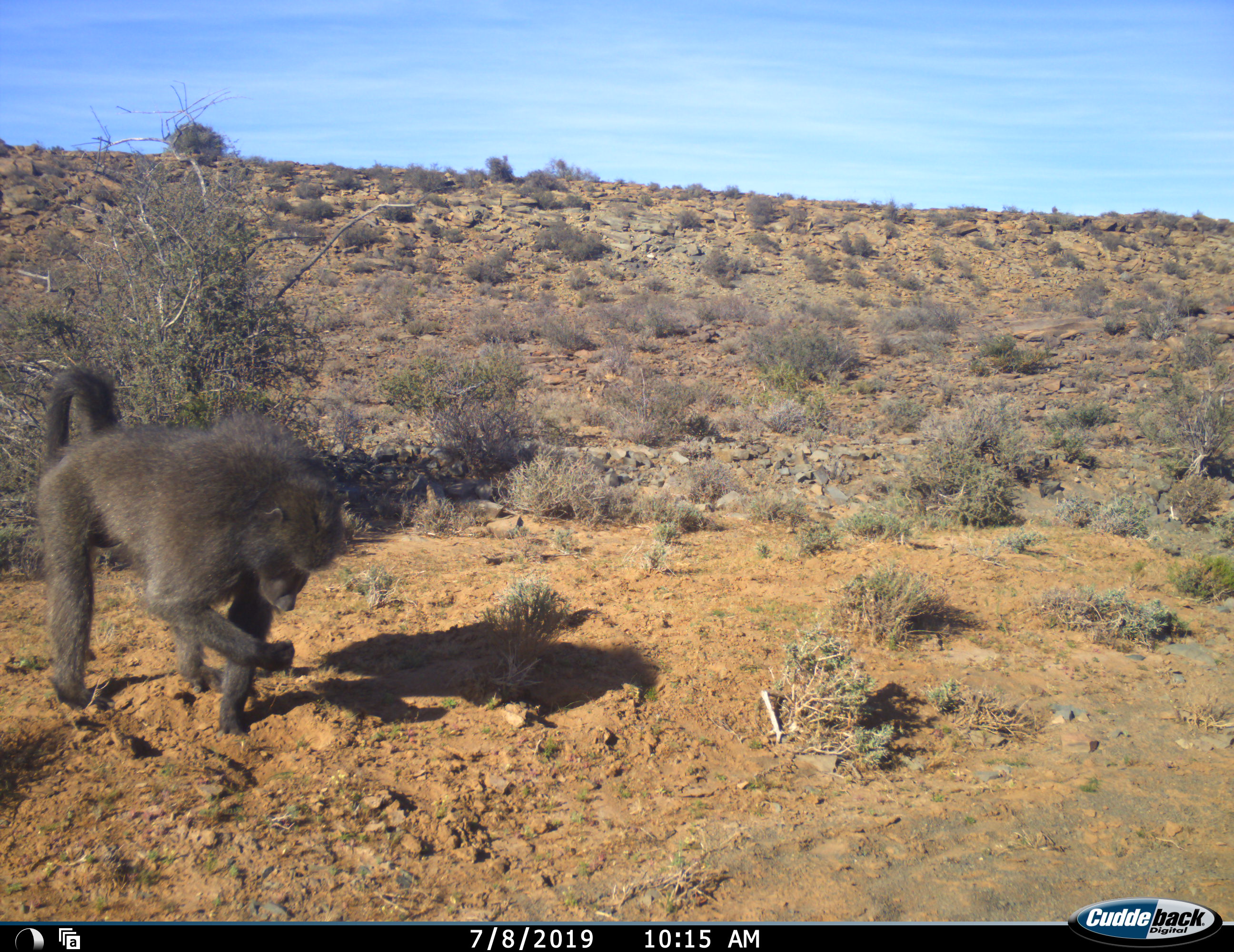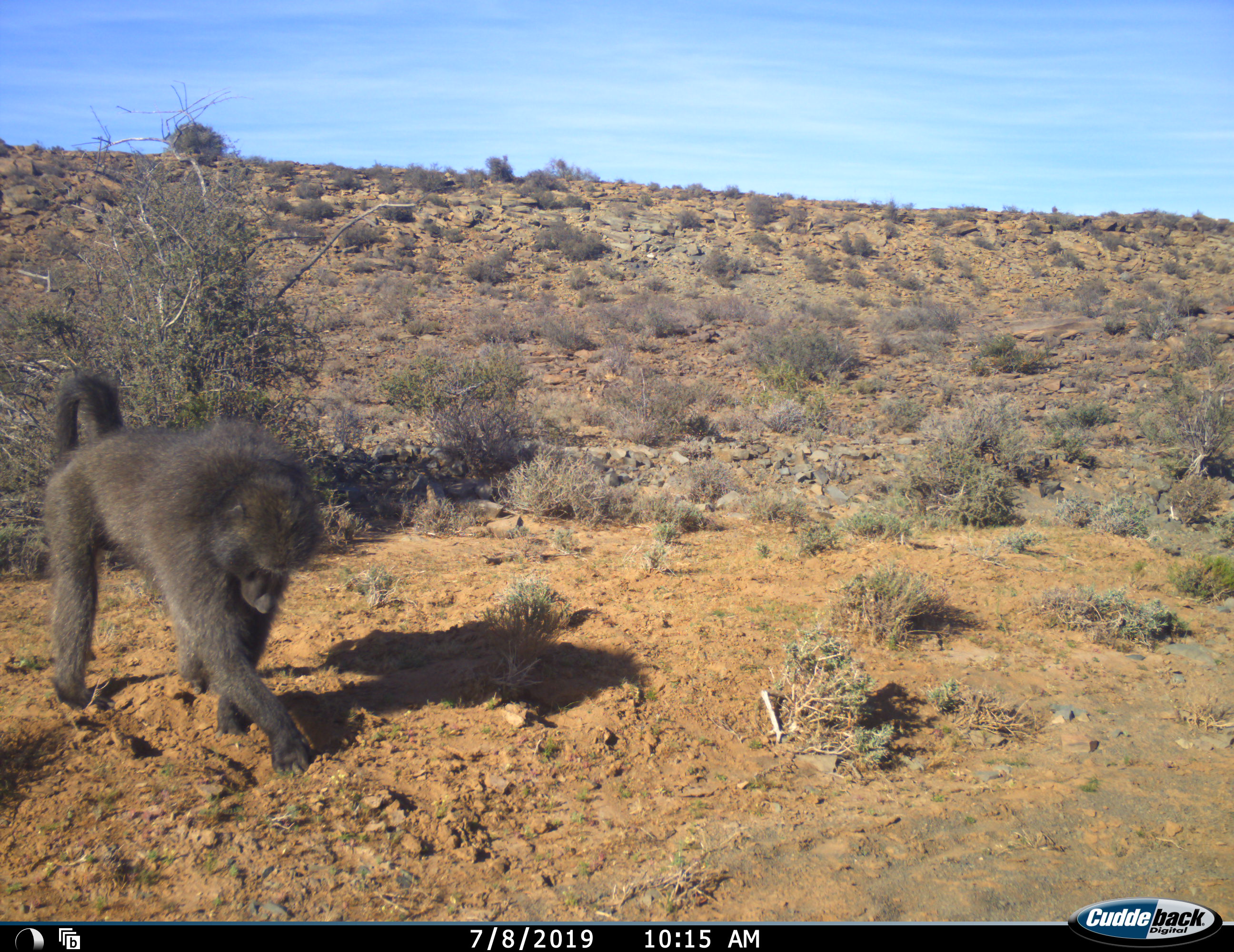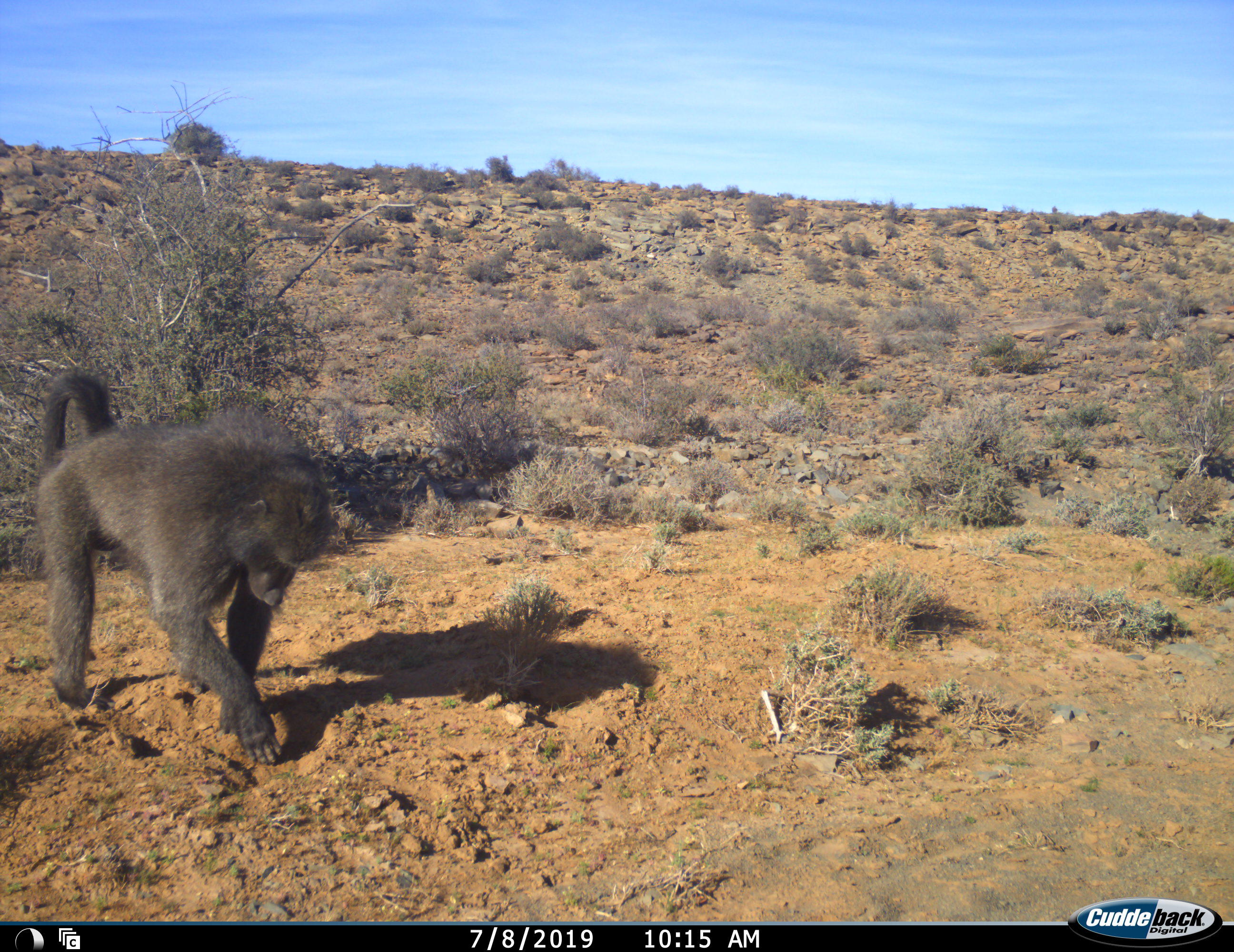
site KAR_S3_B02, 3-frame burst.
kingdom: Animalia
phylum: Chordata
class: Mammalia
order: Primates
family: Cercopithecidae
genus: Papio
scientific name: Papio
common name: baboon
Baboon (Papio), count 1. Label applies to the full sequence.